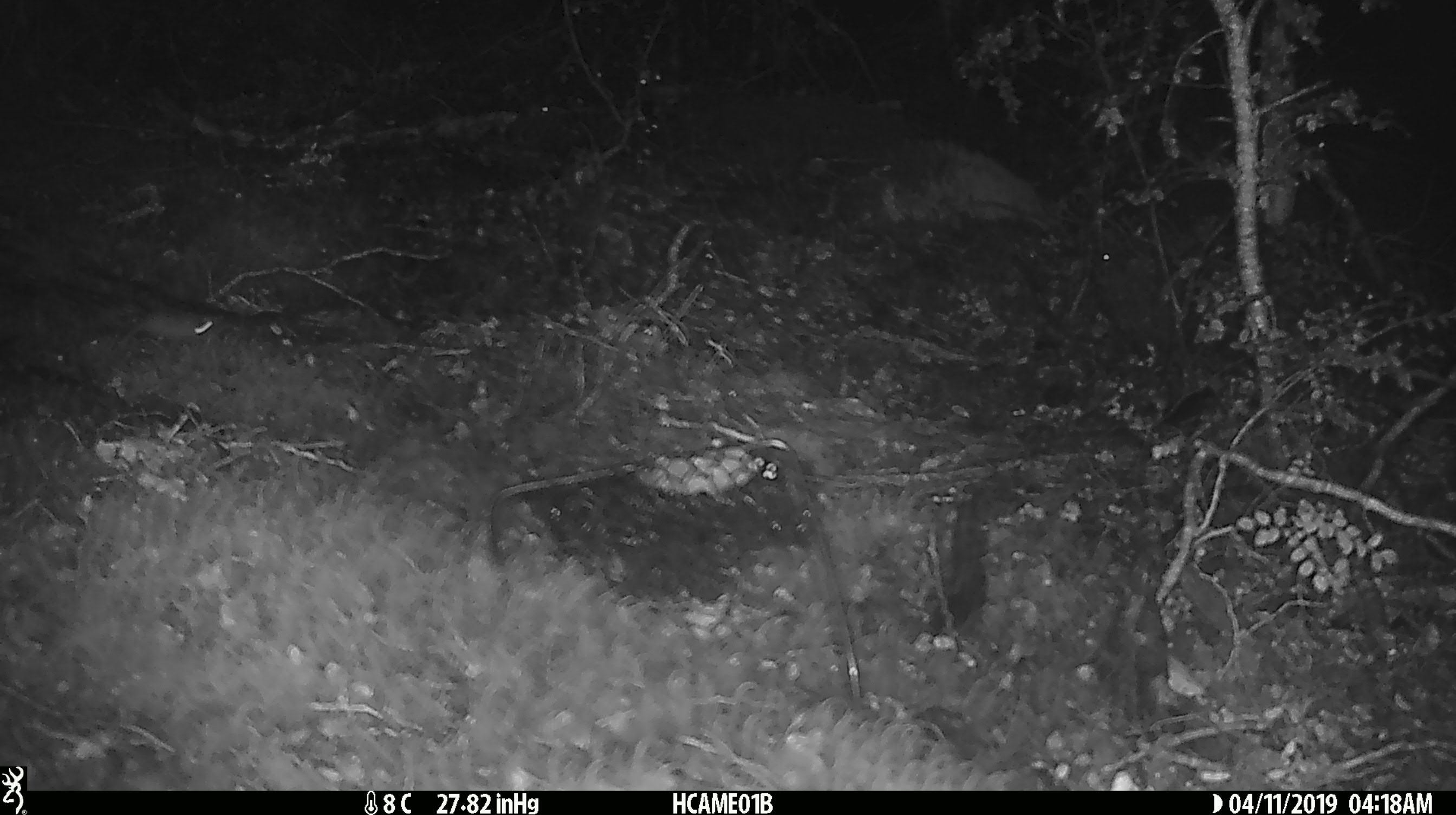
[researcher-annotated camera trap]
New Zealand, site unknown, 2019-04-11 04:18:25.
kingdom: Animalia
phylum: Chordata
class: Mammalia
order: Rodentia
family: Muridae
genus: Mus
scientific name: Mus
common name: mouse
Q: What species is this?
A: Mouse (Mus).